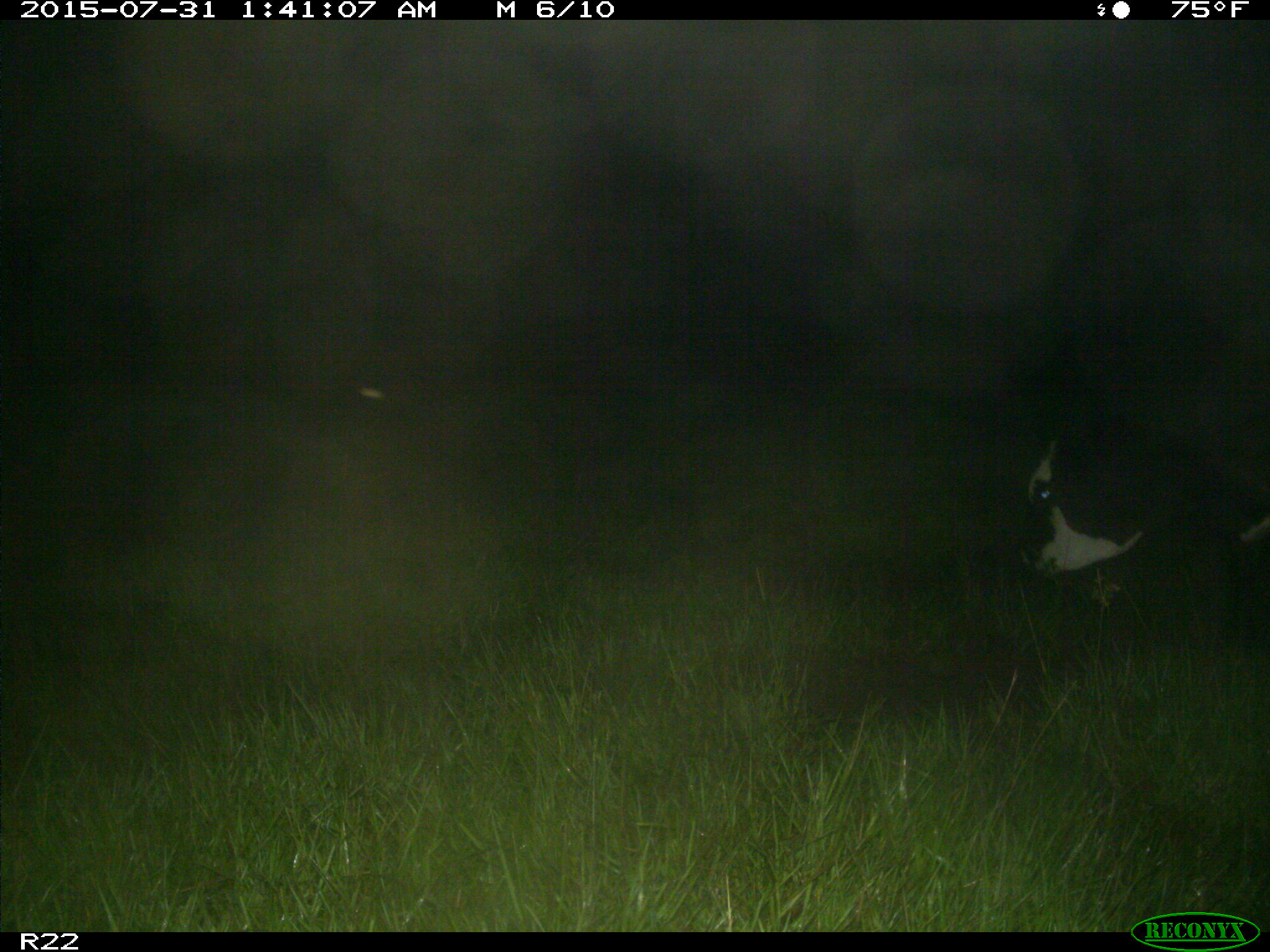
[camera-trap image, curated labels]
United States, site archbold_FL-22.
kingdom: Animalia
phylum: Chordata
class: Mammalia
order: Artiodactyla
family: Bovidae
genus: Bos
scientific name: Bos taurus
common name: domestic cow